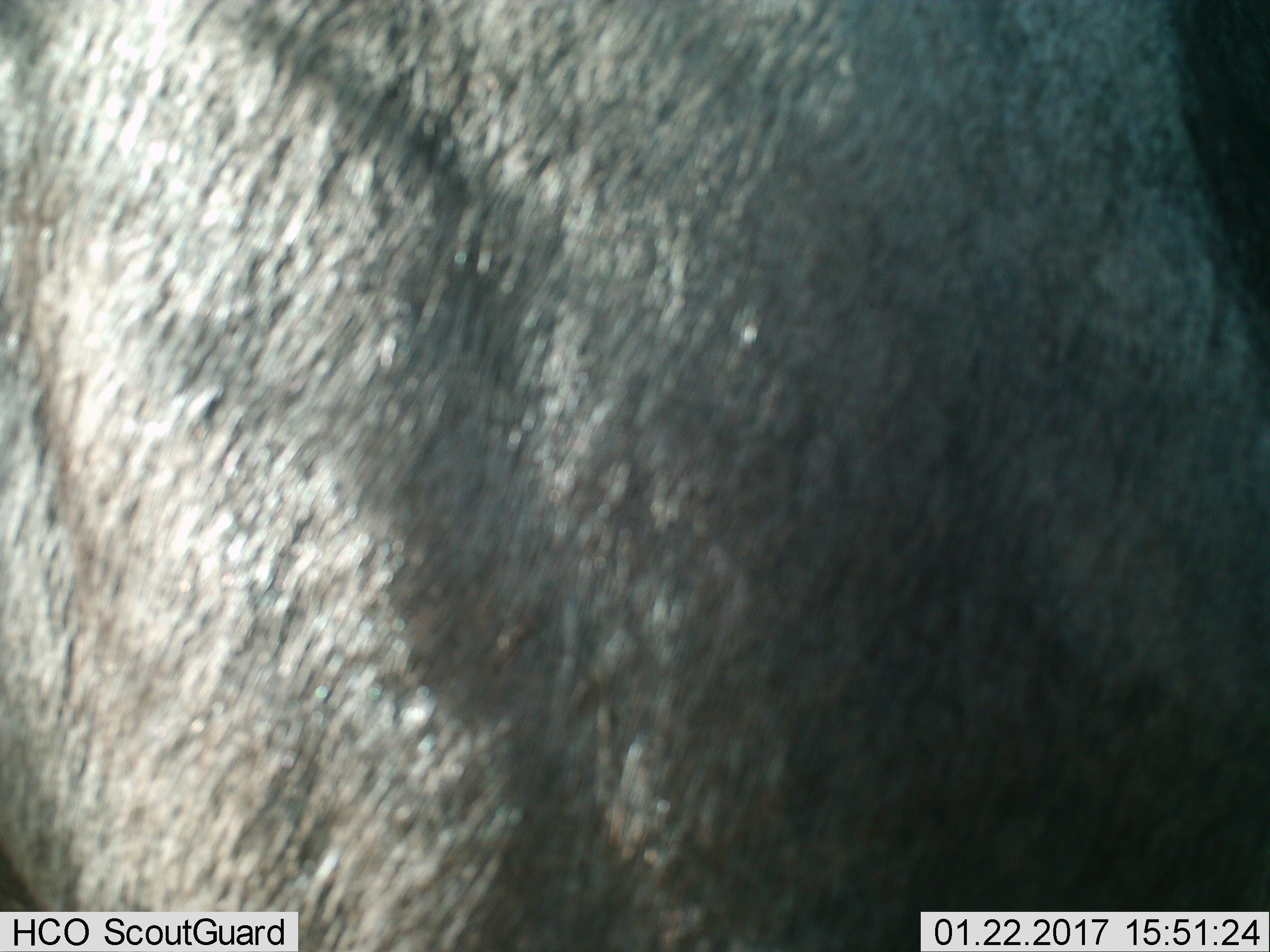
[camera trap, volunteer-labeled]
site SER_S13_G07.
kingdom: Animalia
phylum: Chordata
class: Mammalia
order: Artiodactyla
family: Bovidae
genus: Connochaetes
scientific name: Connochaetes taurinus taurinus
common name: blue wildebeest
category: wildebeestblue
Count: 1.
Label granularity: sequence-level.